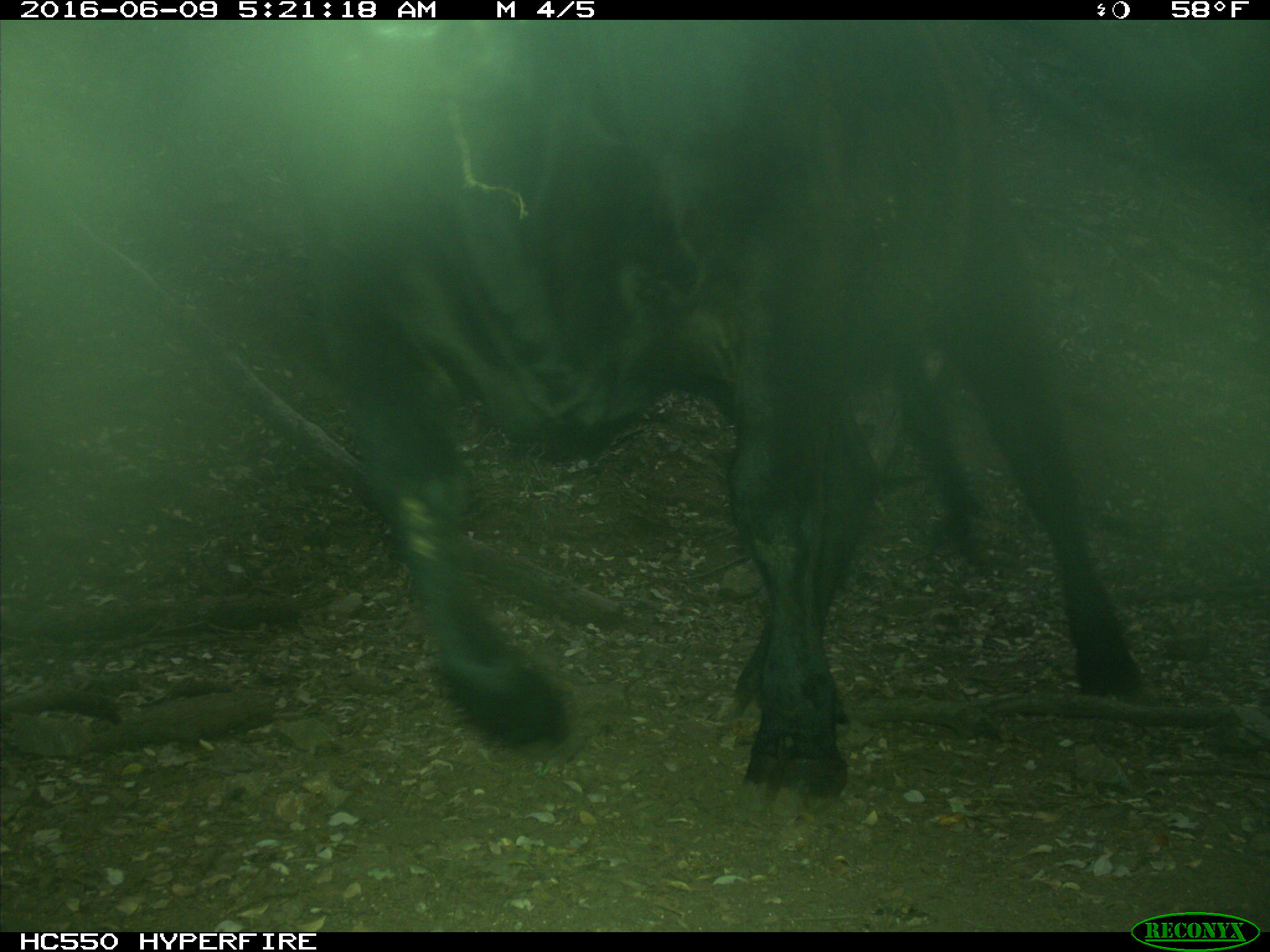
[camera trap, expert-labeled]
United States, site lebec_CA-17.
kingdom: Animalia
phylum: Chordata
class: Mammalia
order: Artiodactyla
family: Bovidae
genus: Bos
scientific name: Bos taurus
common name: domestic cow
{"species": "Bos taurus (domestic cow)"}